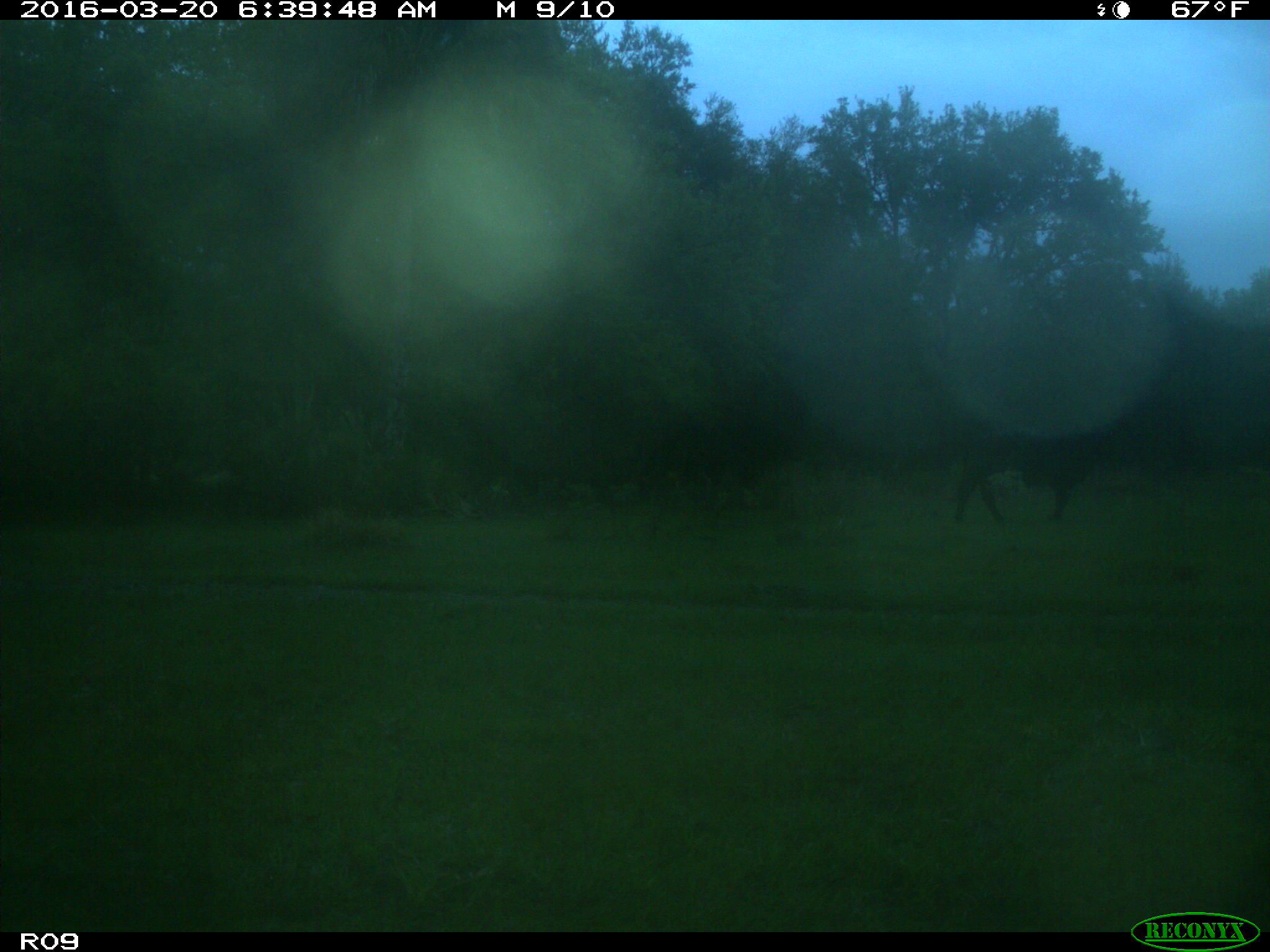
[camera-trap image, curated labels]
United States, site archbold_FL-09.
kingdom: Animalia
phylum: Chordata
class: Mammalia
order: Artiodactyla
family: Bovidae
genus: Bos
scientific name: Bos taurus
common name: domestic cow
Bos taurus (domestic cow).